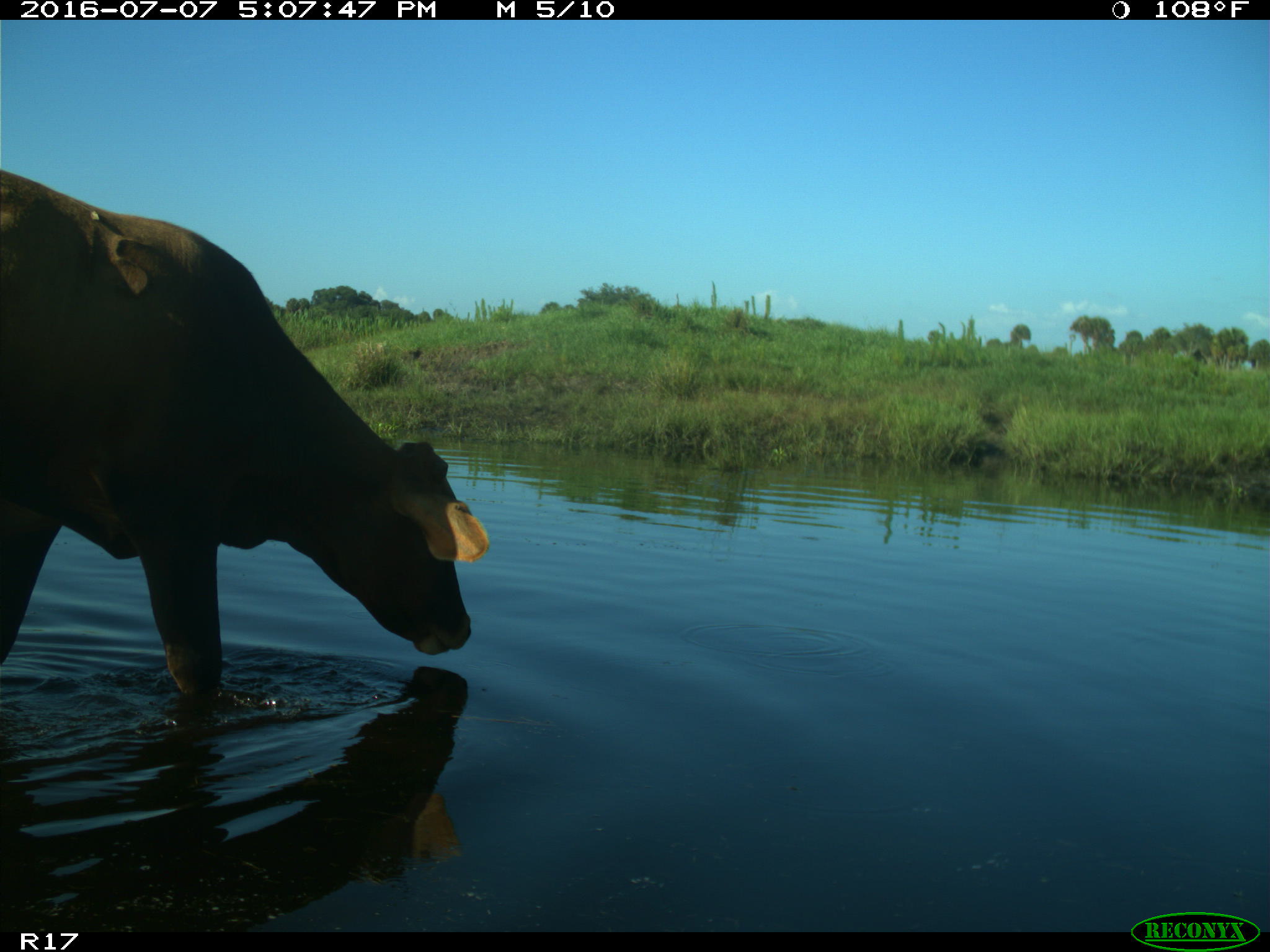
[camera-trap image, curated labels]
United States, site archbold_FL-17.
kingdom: Animalia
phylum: Chordata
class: Mammalia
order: Artiodactyla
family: Bovidae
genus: Bos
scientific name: Bos taurus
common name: domestic cow